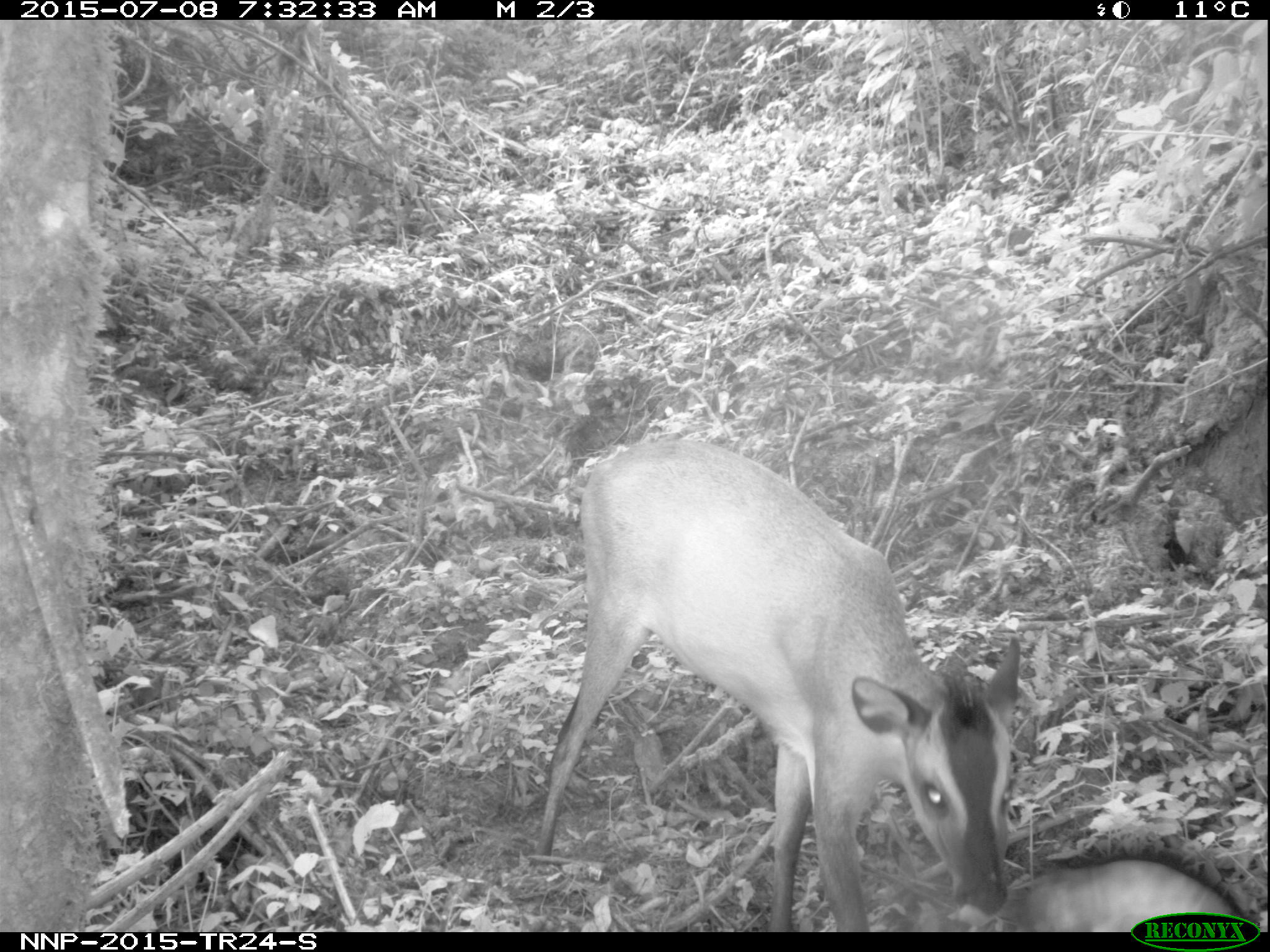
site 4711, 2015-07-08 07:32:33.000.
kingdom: Animalia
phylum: Chordata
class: Mammalia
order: Artiodactyla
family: Bovidae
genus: Cephalophus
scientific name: Cephalophus nigrifrons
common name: black-fronted duiker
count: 1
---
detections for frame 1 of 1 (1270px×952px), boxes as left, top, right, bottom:
cephalophus nigrifrons: 529, 436, 1021, 930; 1003, 856, 1252, 932